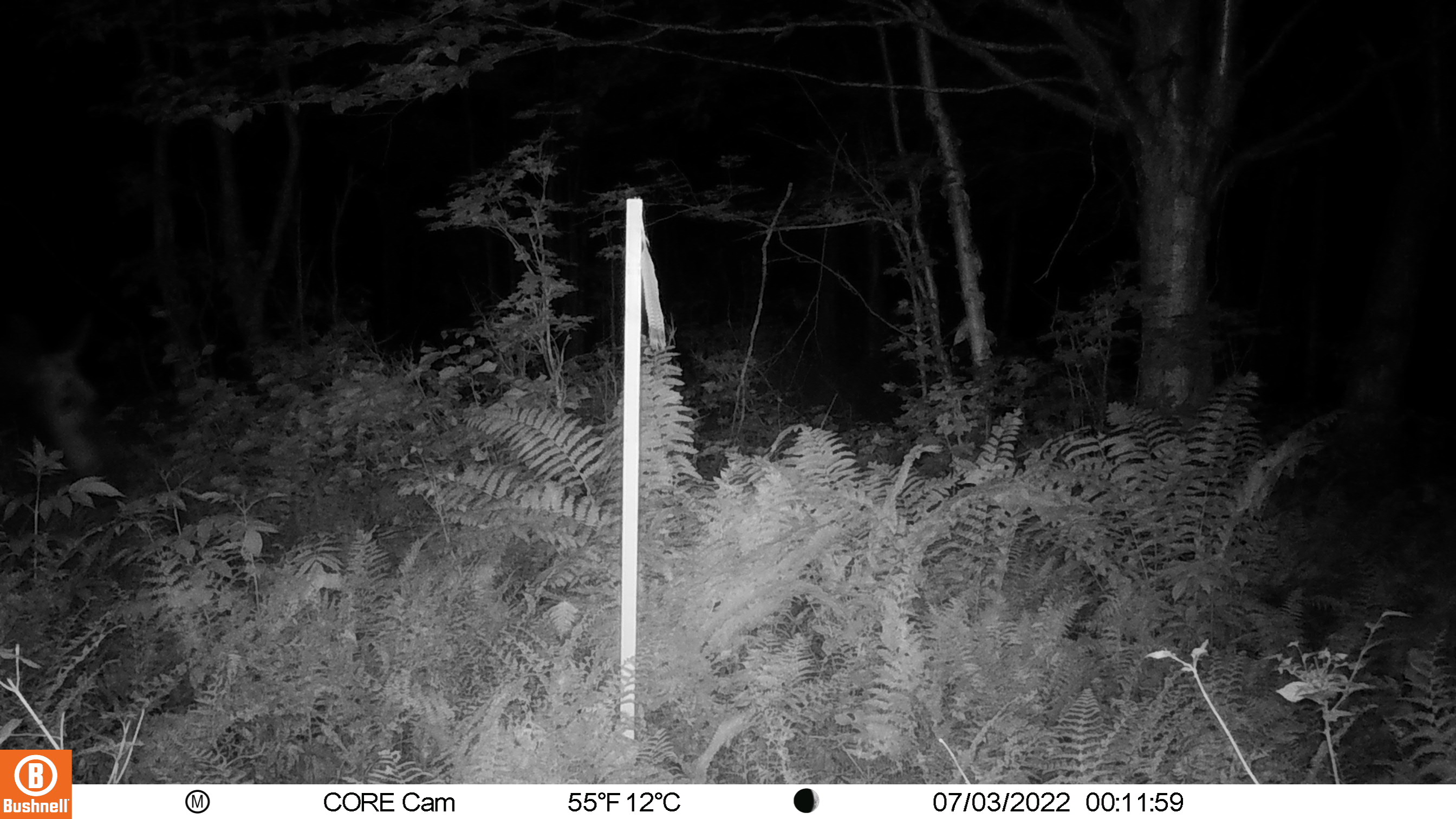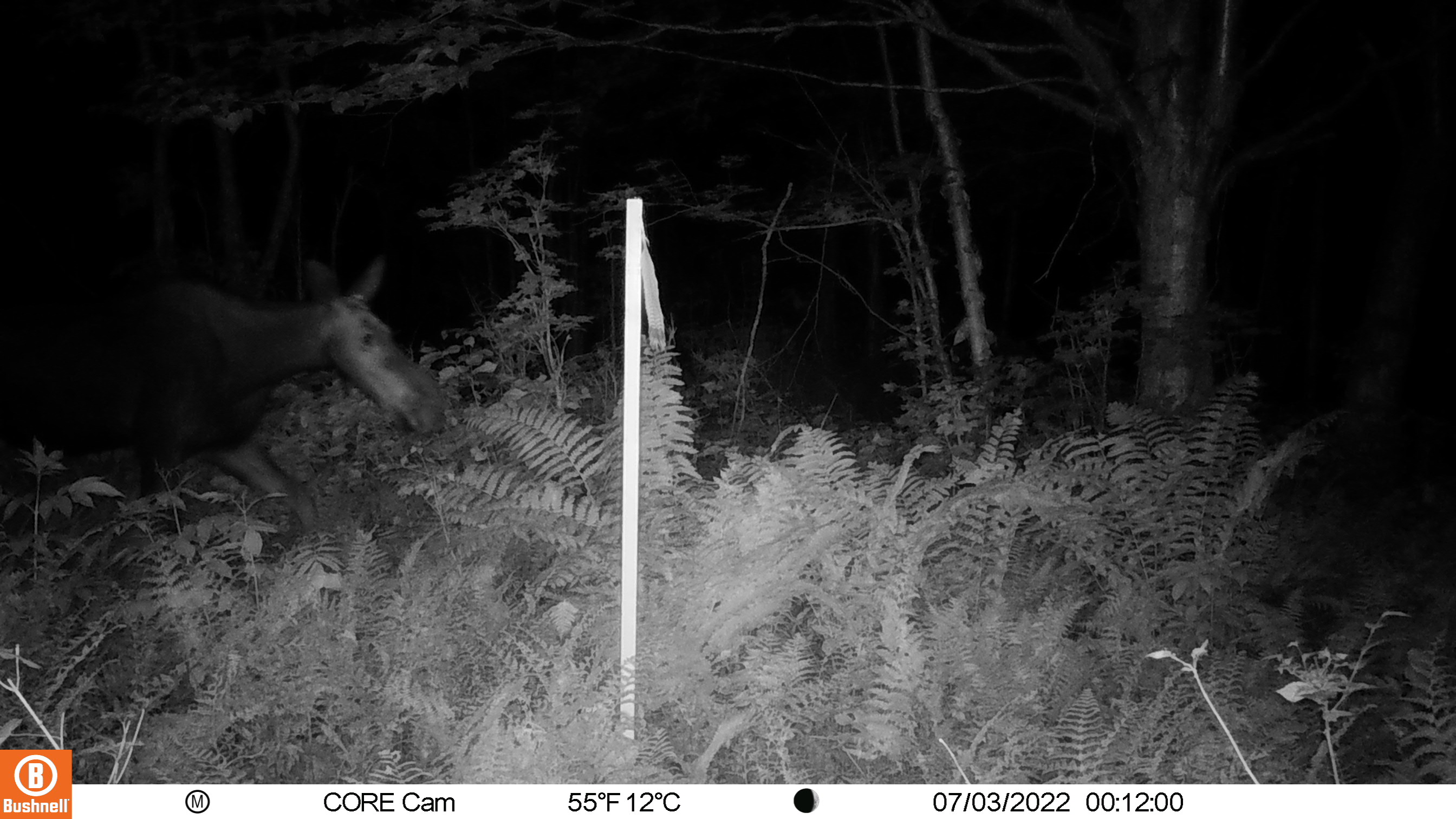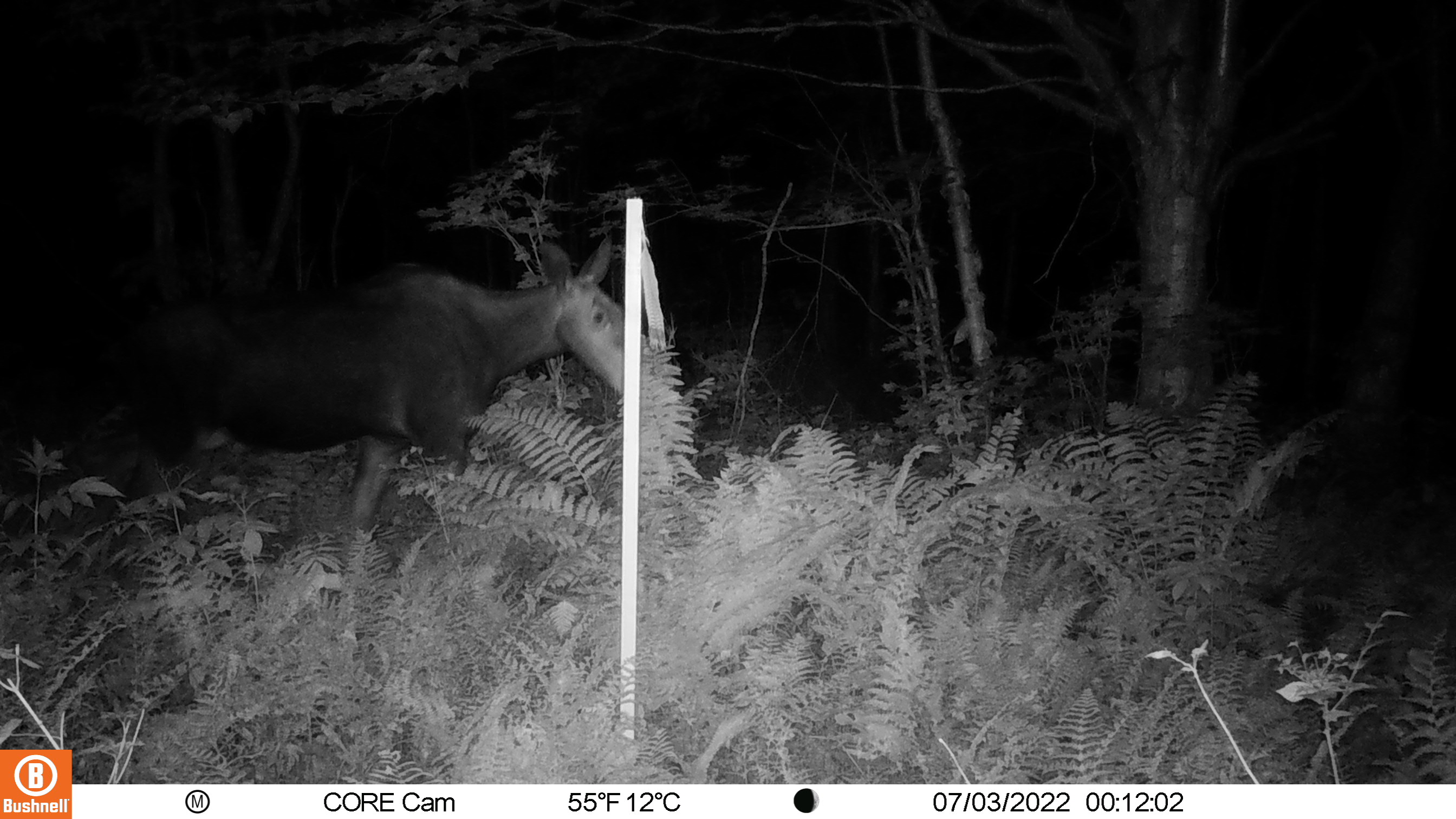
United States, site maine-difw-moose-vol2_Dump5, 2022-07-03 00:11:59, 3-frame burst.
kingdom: Animalia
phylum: Chordata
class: Mammalia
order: Artiodactyla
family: Cervidae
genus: Odocoileus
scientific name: Odocoileus virginianus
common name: white-tailed deer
White-tailed deer (Odocoileus virginianus).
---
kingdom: Animalia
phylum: Chordata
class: Mammalia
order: Artiodactyla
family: Cervidae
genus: Alces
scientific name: Alces alces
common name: moose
Moose (Alces alces).